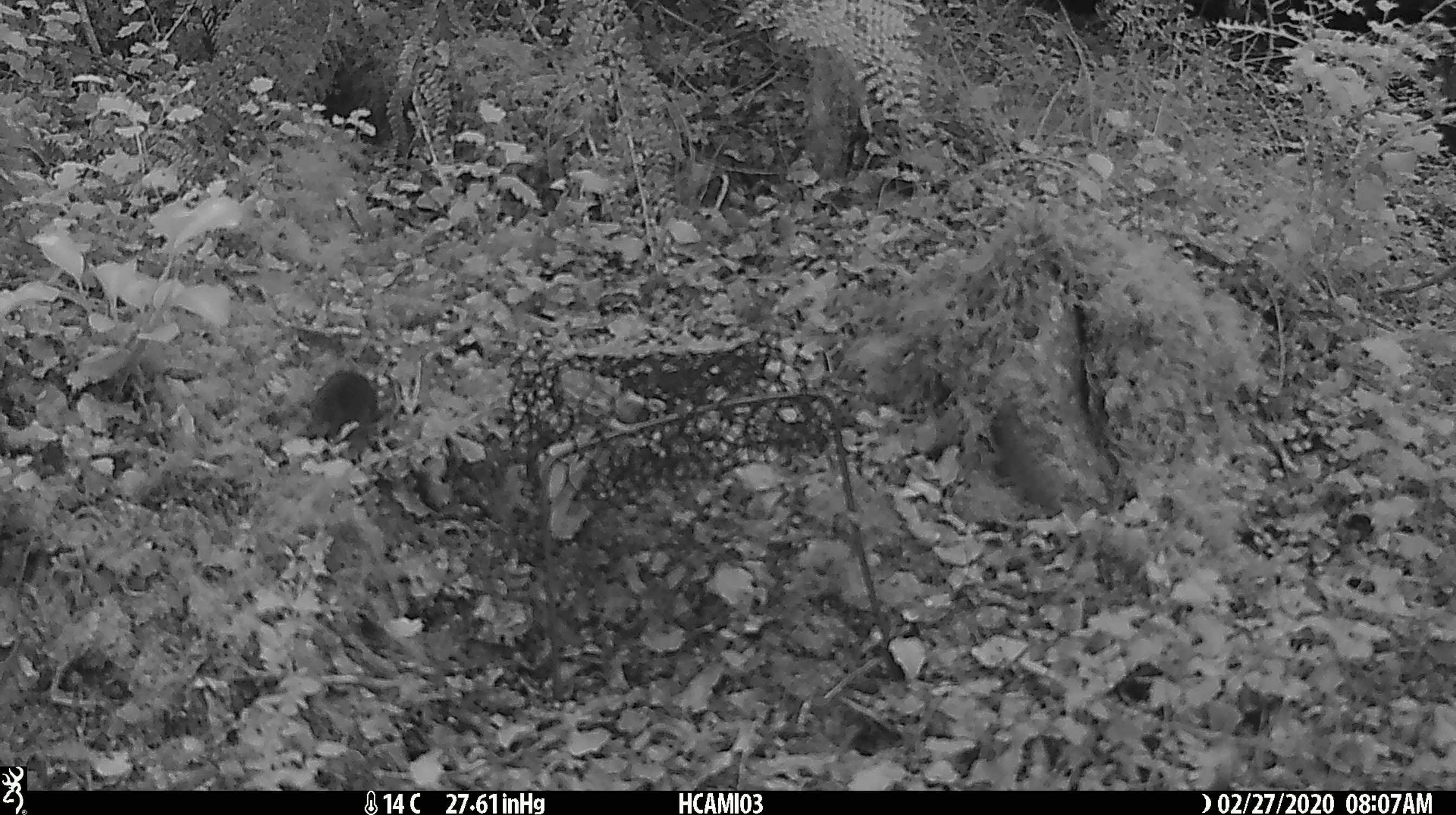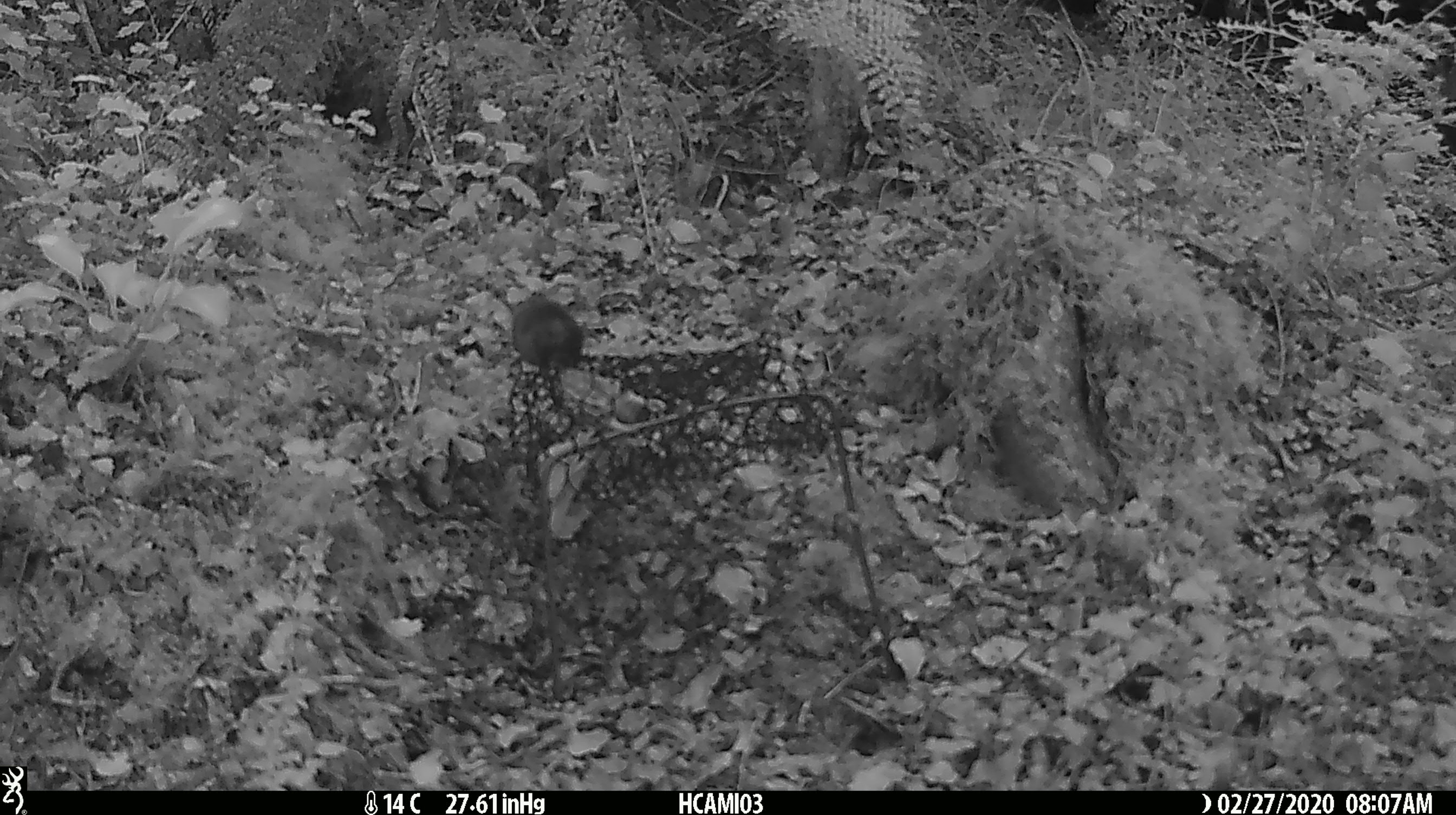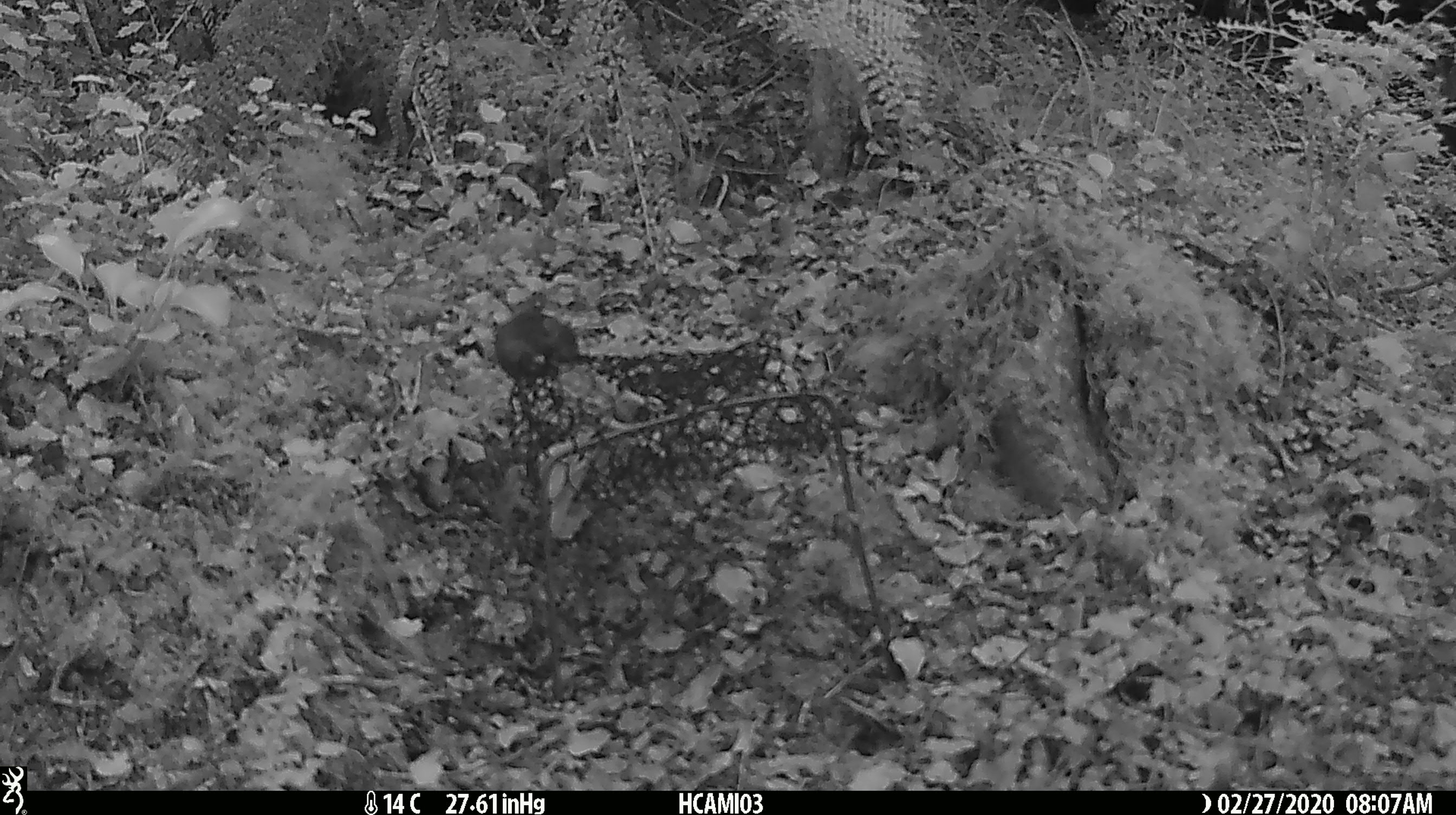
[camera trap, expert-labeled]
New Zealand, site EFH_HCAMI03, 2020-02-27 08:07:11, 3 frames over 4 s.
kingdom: Animalia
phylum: Chordata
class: Mammalia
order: Rodentia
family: Muridae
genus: Mus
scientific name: Mus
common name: mouse